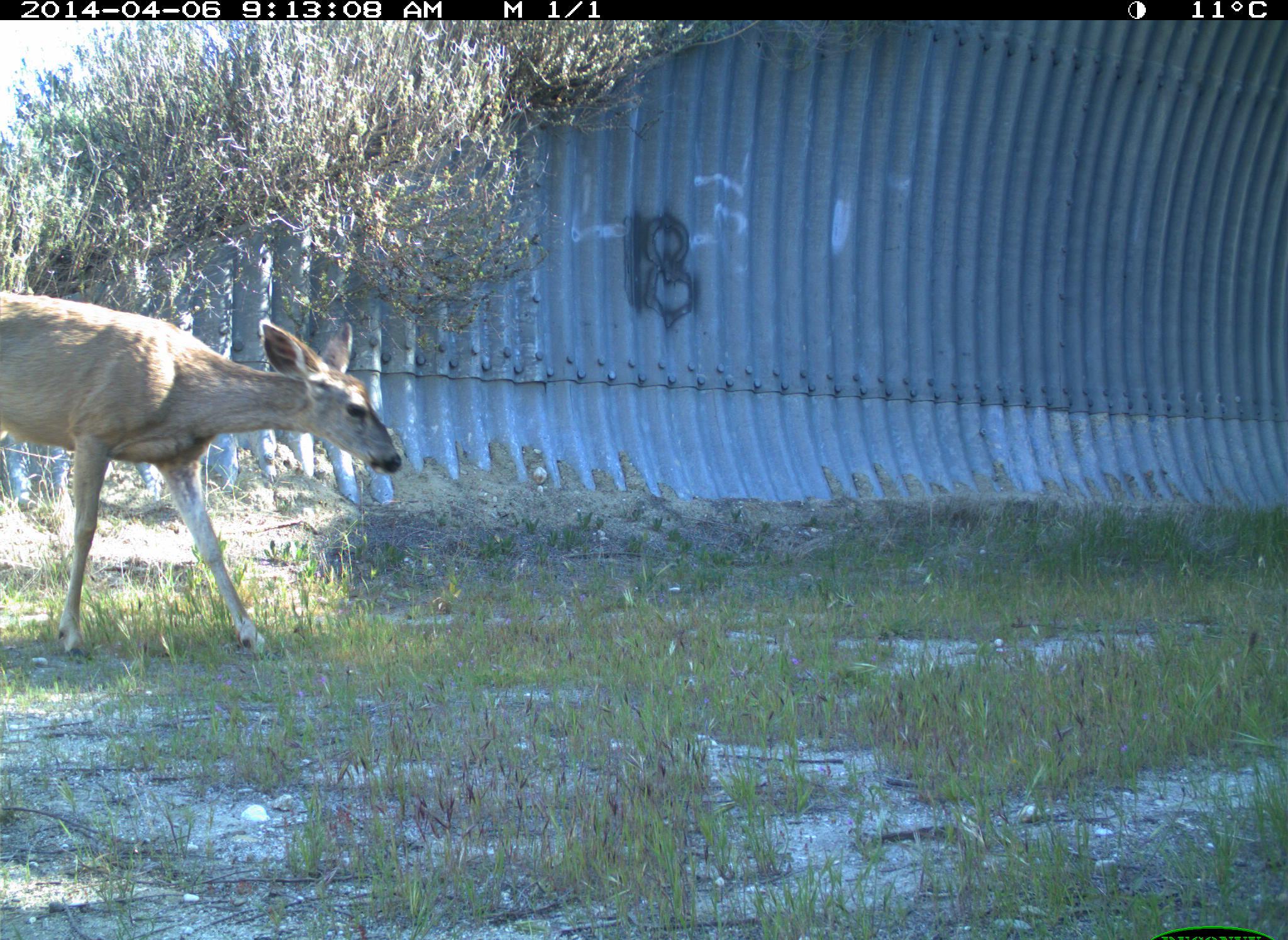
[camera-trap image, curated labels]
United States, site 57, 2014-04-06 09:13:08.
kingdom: Animalia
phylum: Chordata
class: Mammalia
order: Artiodactyla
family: Cervidae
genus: Odocoileus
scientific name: Odocoileus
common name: deer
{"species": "deer (Odocoileus)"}